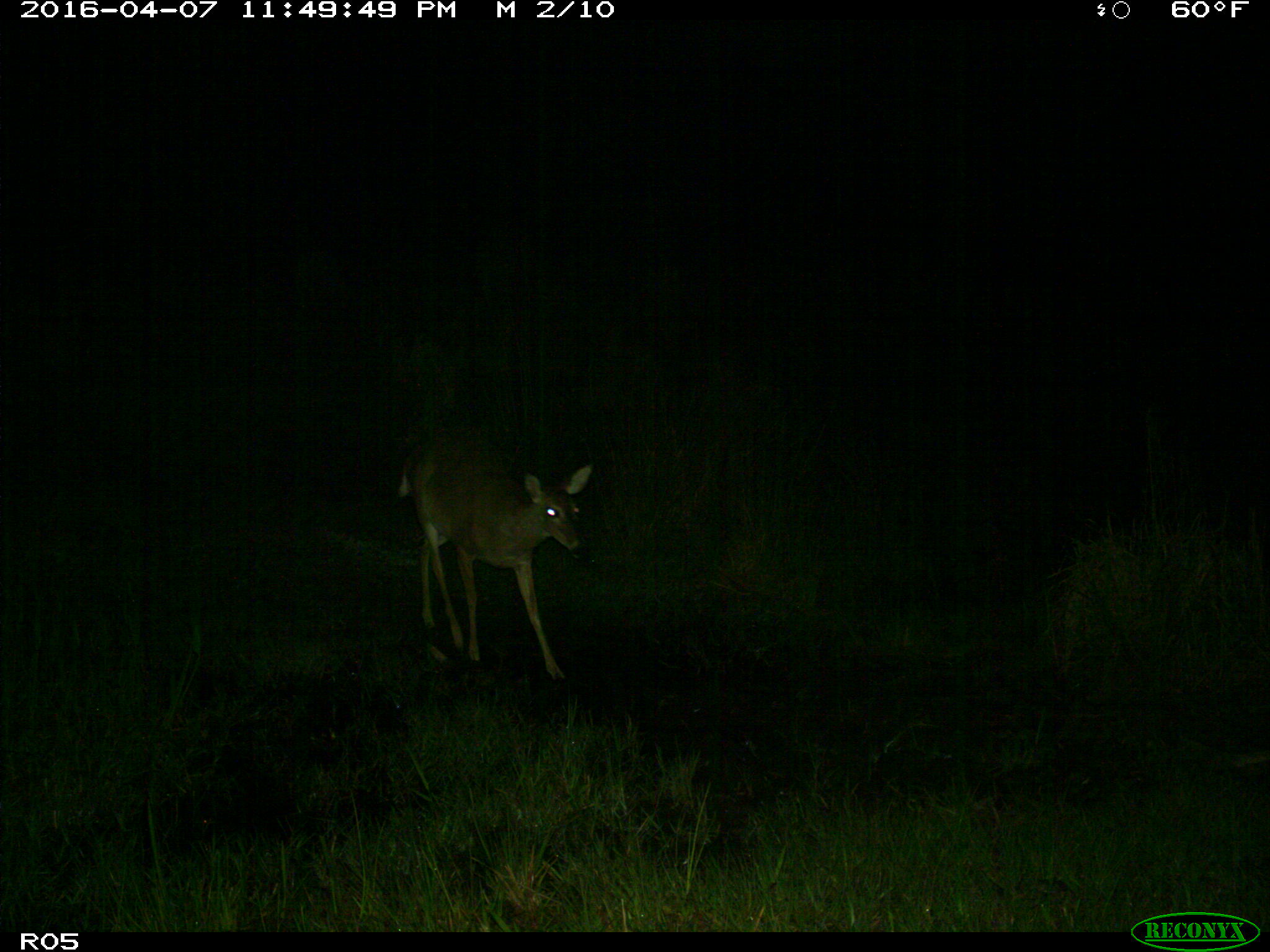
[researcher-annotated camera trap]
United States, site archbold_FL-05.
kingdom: Animalia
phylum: Chordata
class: Mammalia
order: Artiodactyla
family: Cervidae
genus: Odocoileus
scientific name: Odocoileus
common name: deer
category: unidentified deer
Unidentified deer (deer) (Odocoileus).